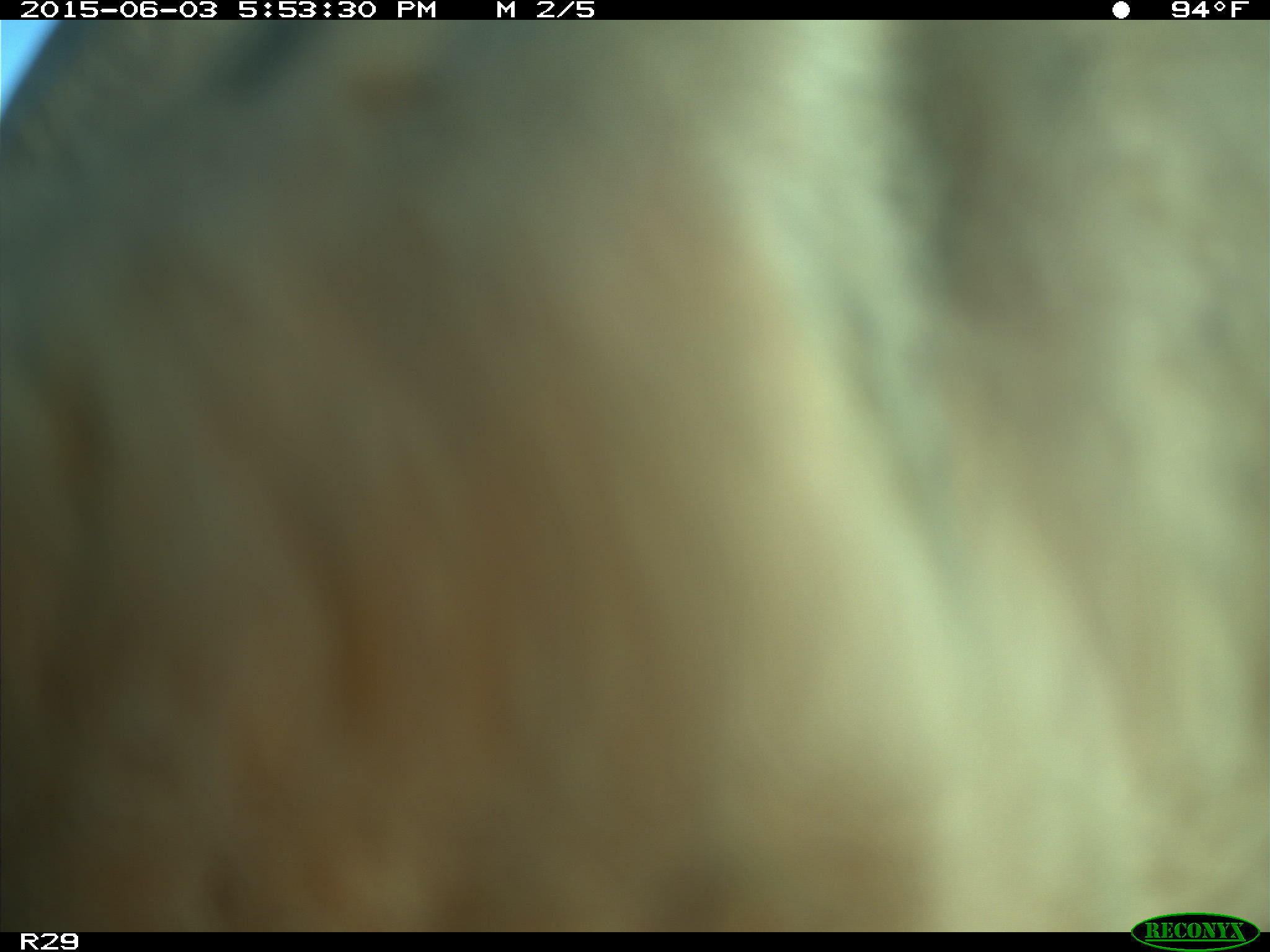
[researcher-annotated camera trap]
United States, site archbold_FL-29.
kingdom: Animalia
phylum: Chordata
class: Mammalia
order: Artiodactyla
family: Bovidae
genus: Bos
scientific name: Bos taurus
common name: domestic cow